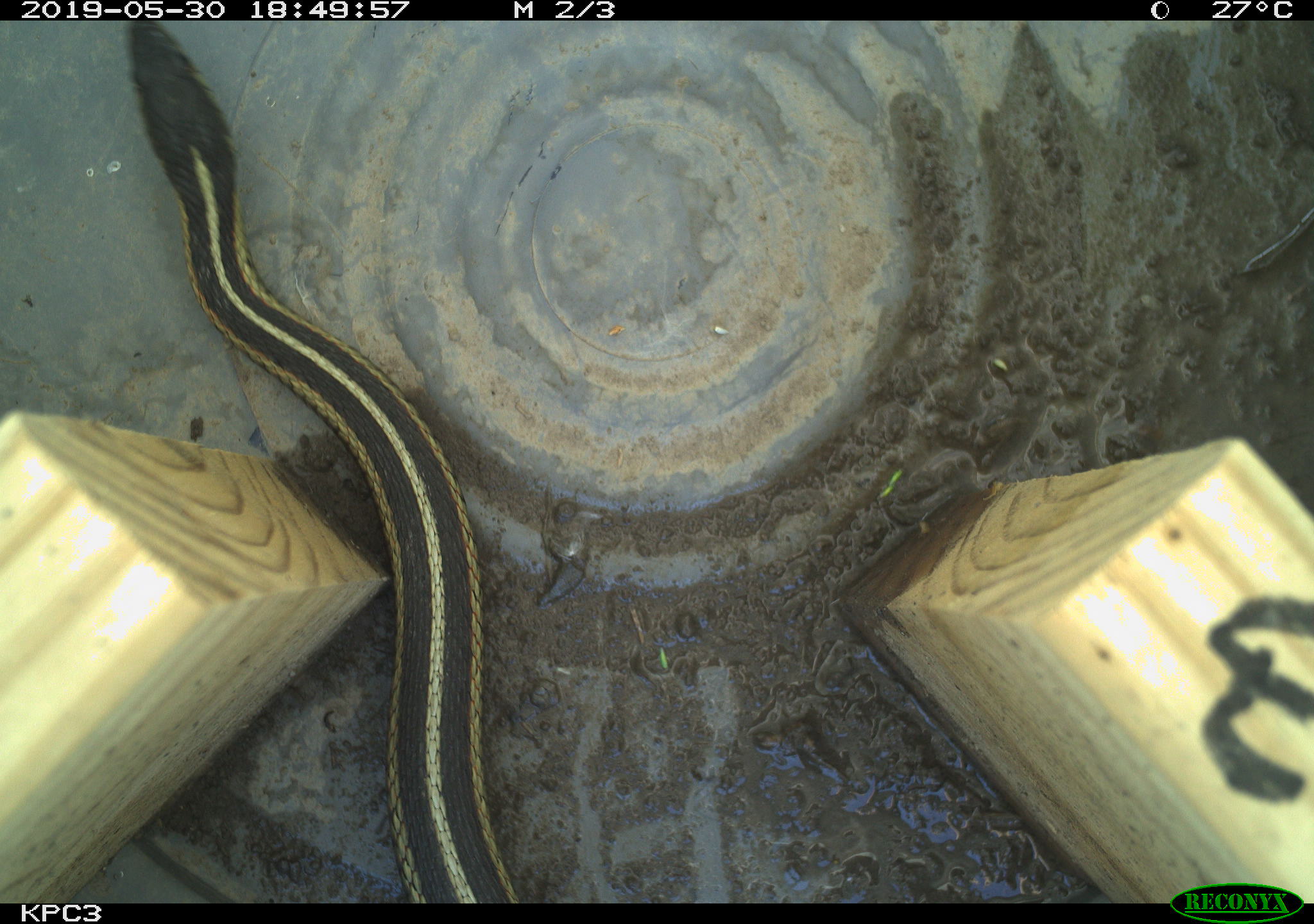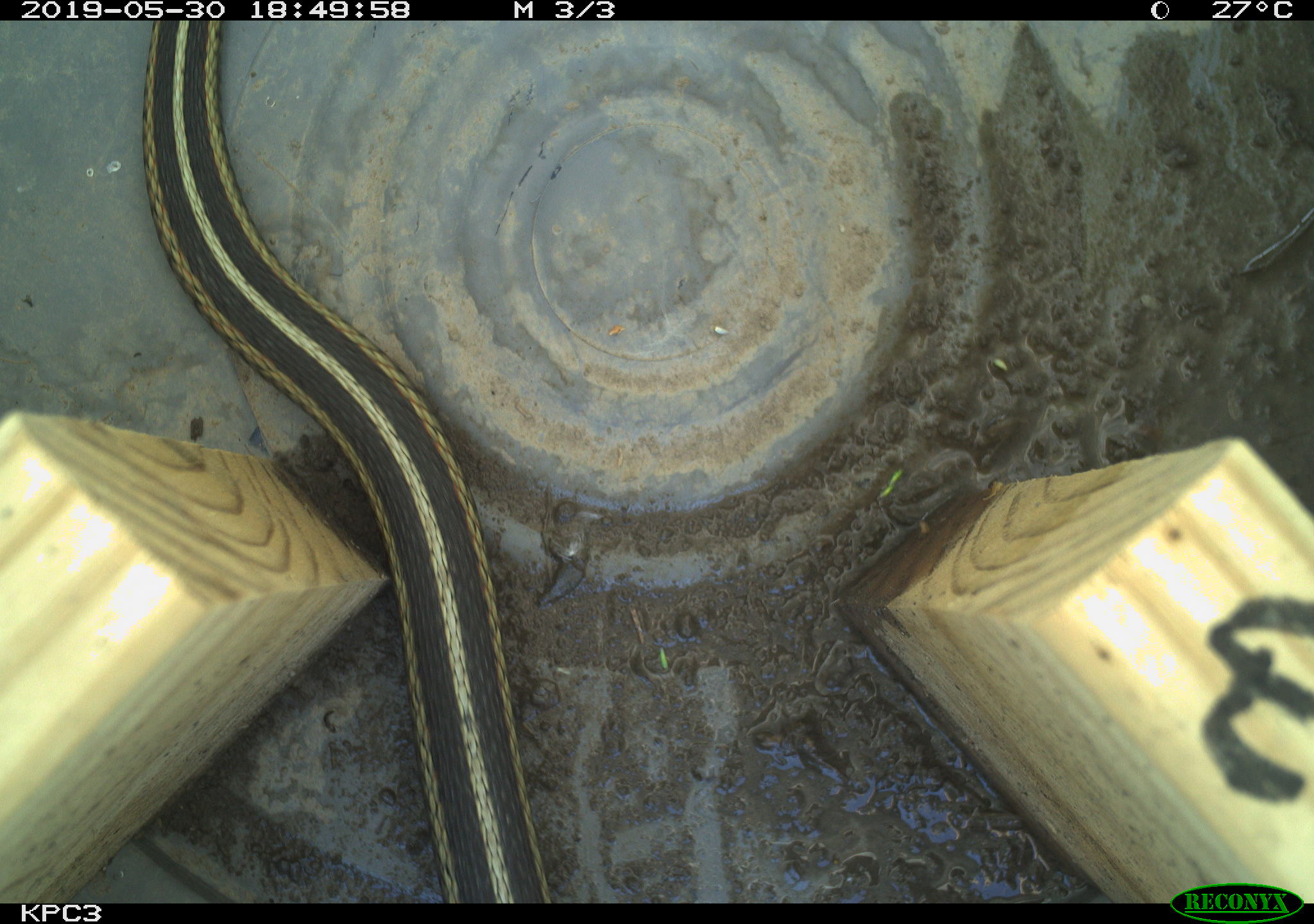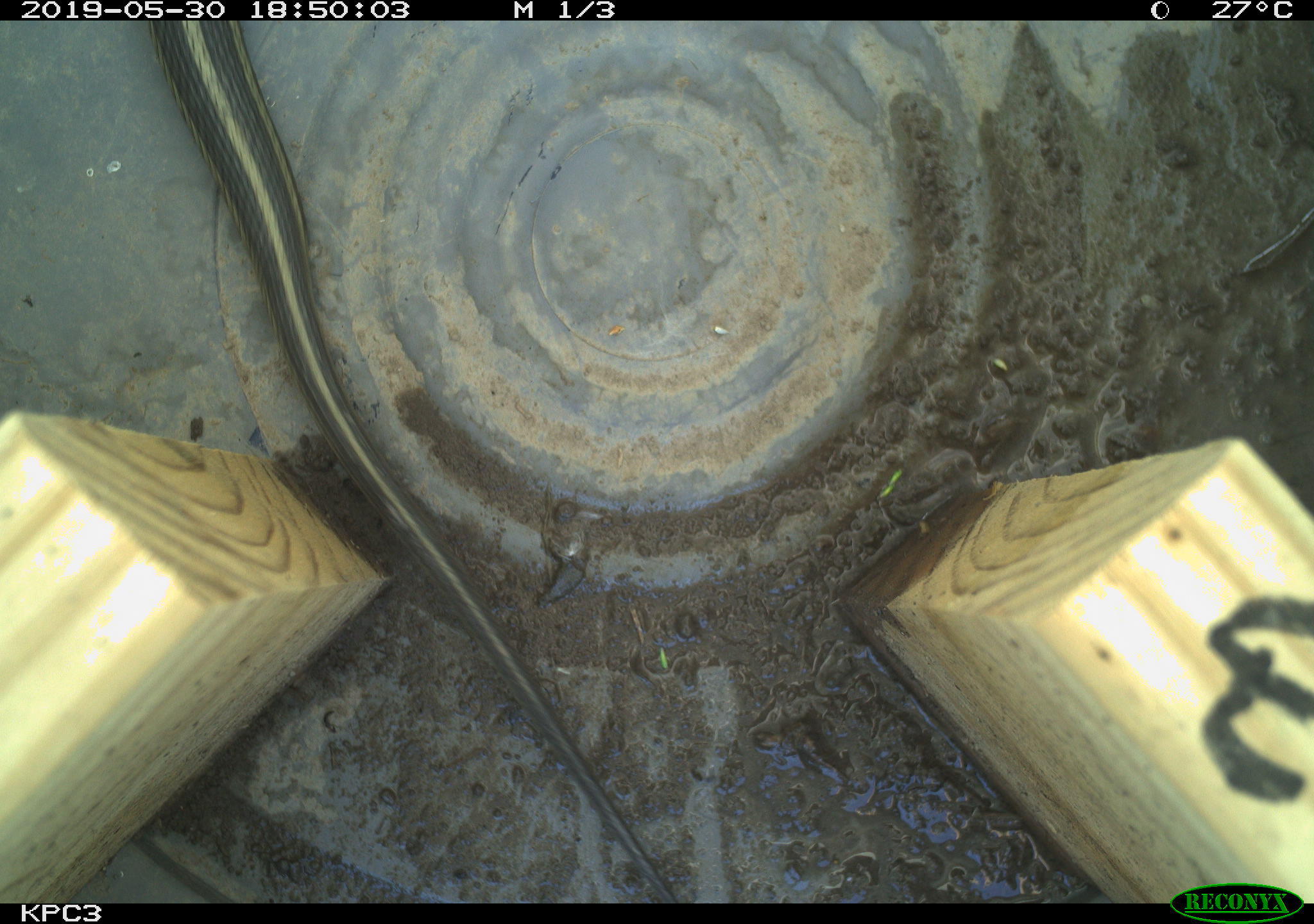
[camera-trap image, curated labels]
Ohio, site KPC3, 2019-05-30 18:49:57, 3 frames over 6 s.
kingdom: Animalia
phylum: Chordata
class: Reptilia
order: Squamata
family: Colubridae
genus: Thamnophis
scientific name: Thamnophis sirtalis sirtalis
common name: eastern gartersnake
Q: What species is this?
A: Eastern gartersnake (Thamnophis sirtalis sirtalis).